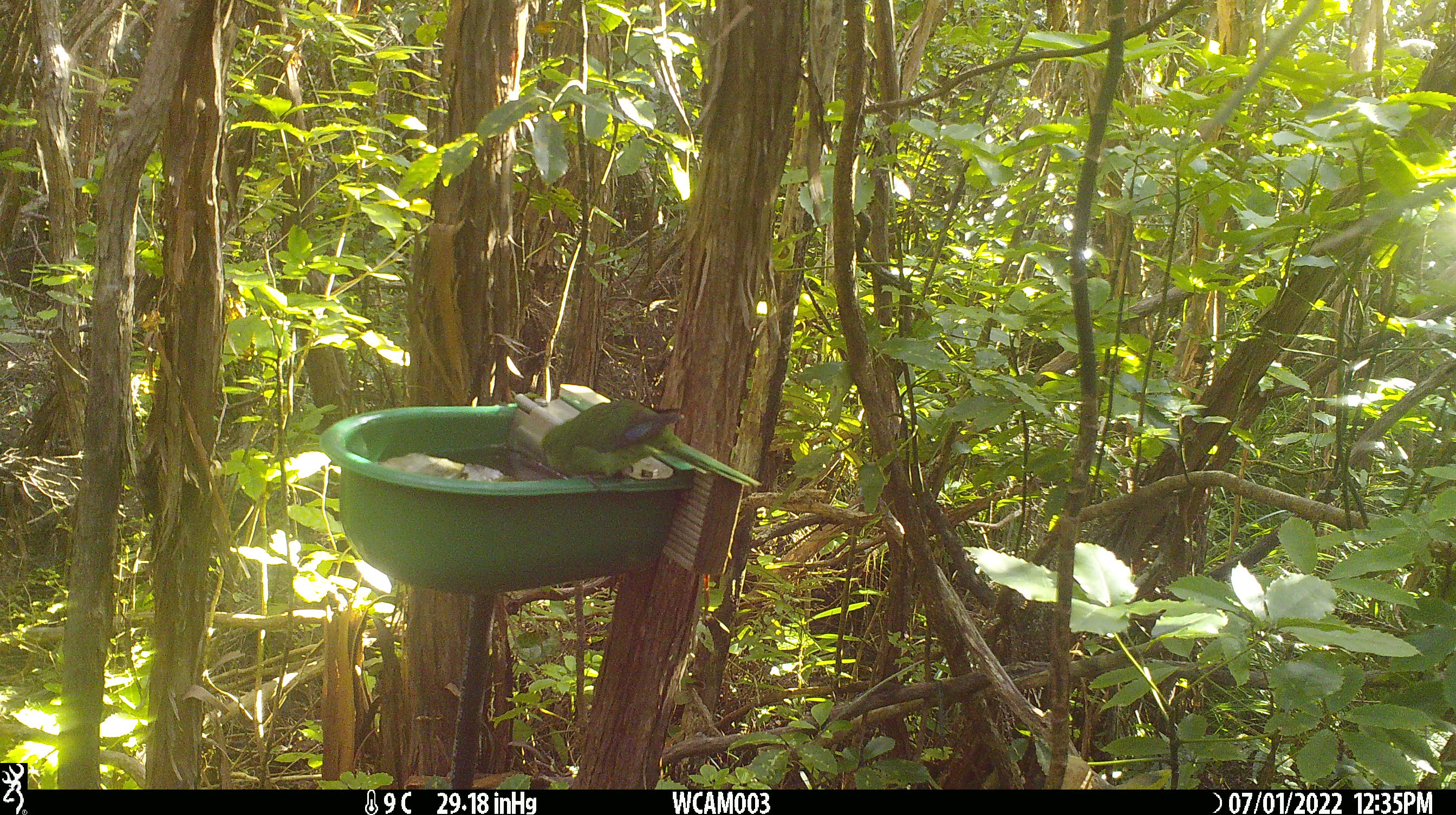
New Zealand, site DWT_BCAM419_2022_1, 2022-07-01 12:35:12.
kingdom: Animalia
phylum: Chordata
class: Aves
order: Psittaciformes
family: Psittaculidae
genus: Cyanoramphus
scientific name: Cyanoramphus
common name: parakeet